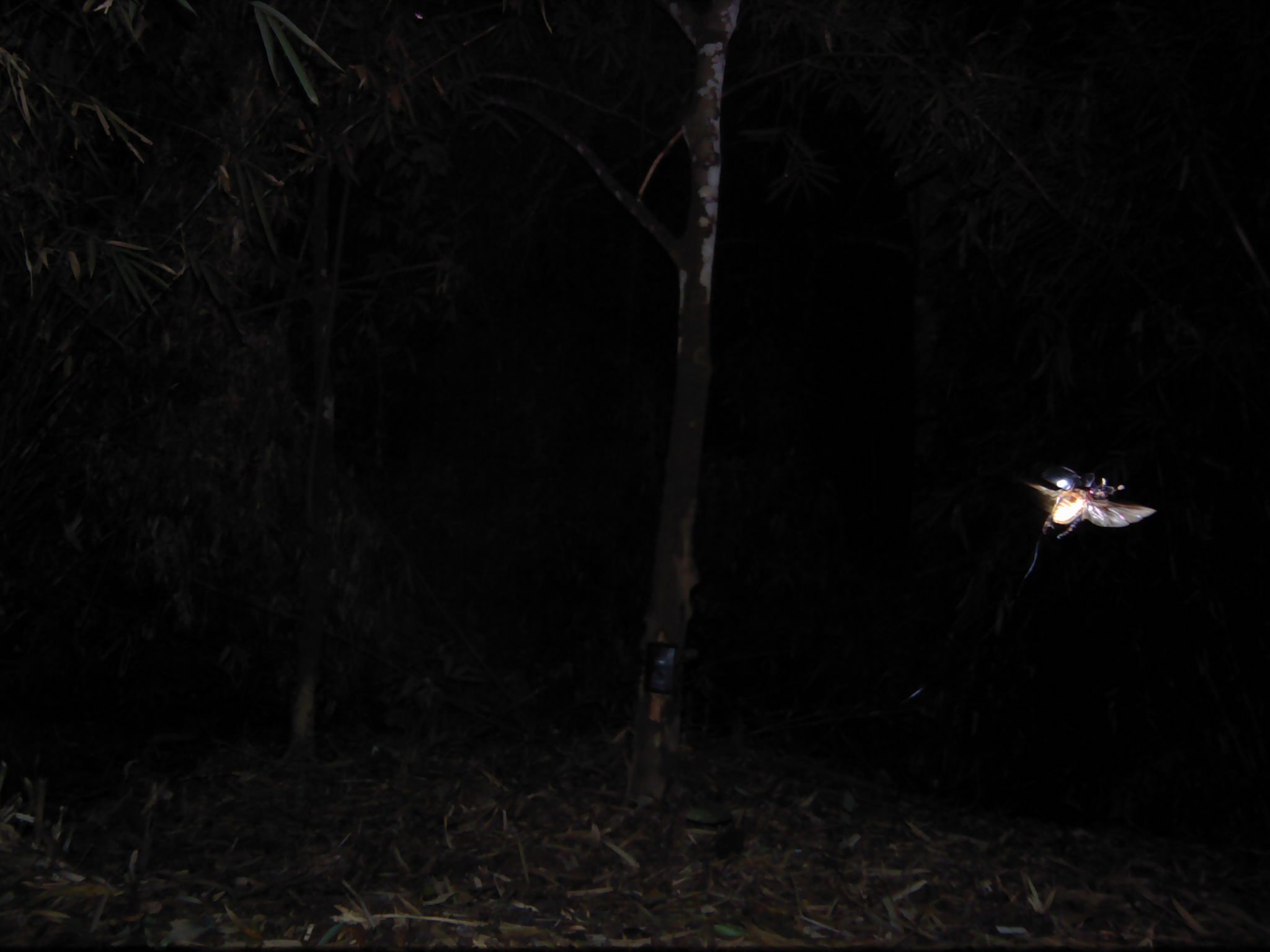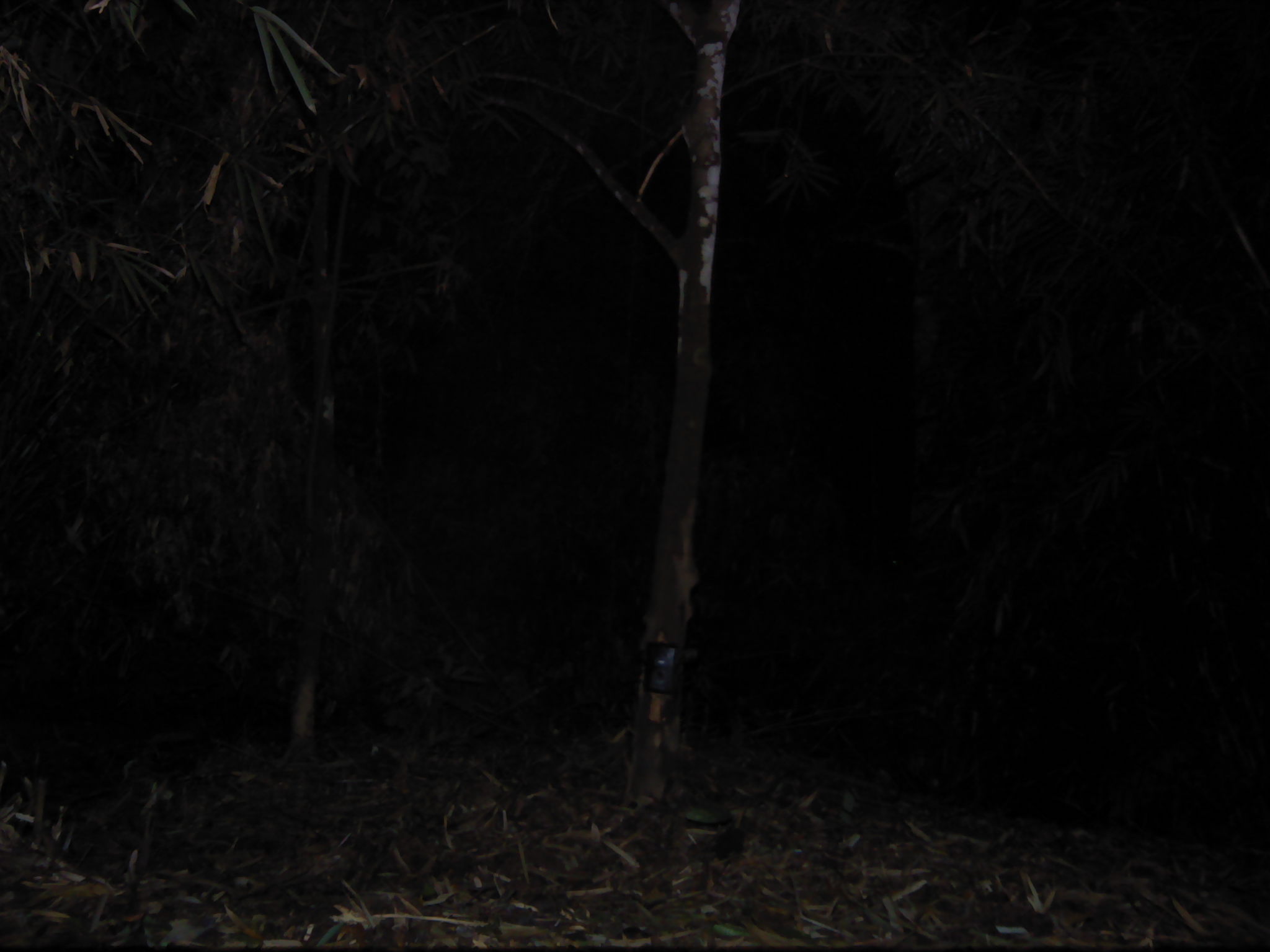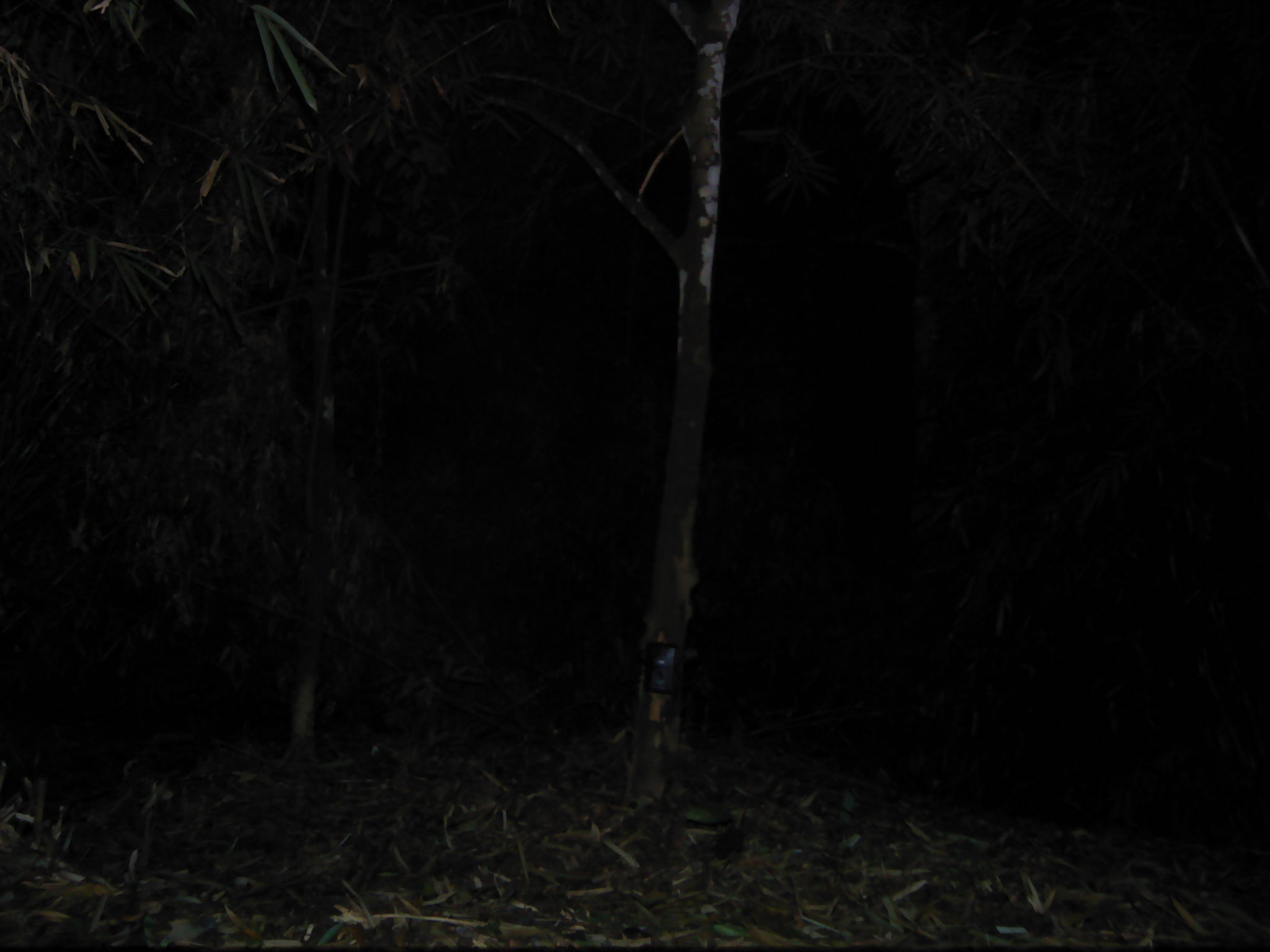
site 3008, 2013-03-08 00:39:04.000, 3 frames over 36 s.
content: unidentified animal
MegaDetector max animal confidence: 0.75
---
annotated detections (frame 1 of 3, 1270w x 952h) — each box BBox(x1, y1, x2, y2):
unknown: BBox(1021, 464, 1157, 540)